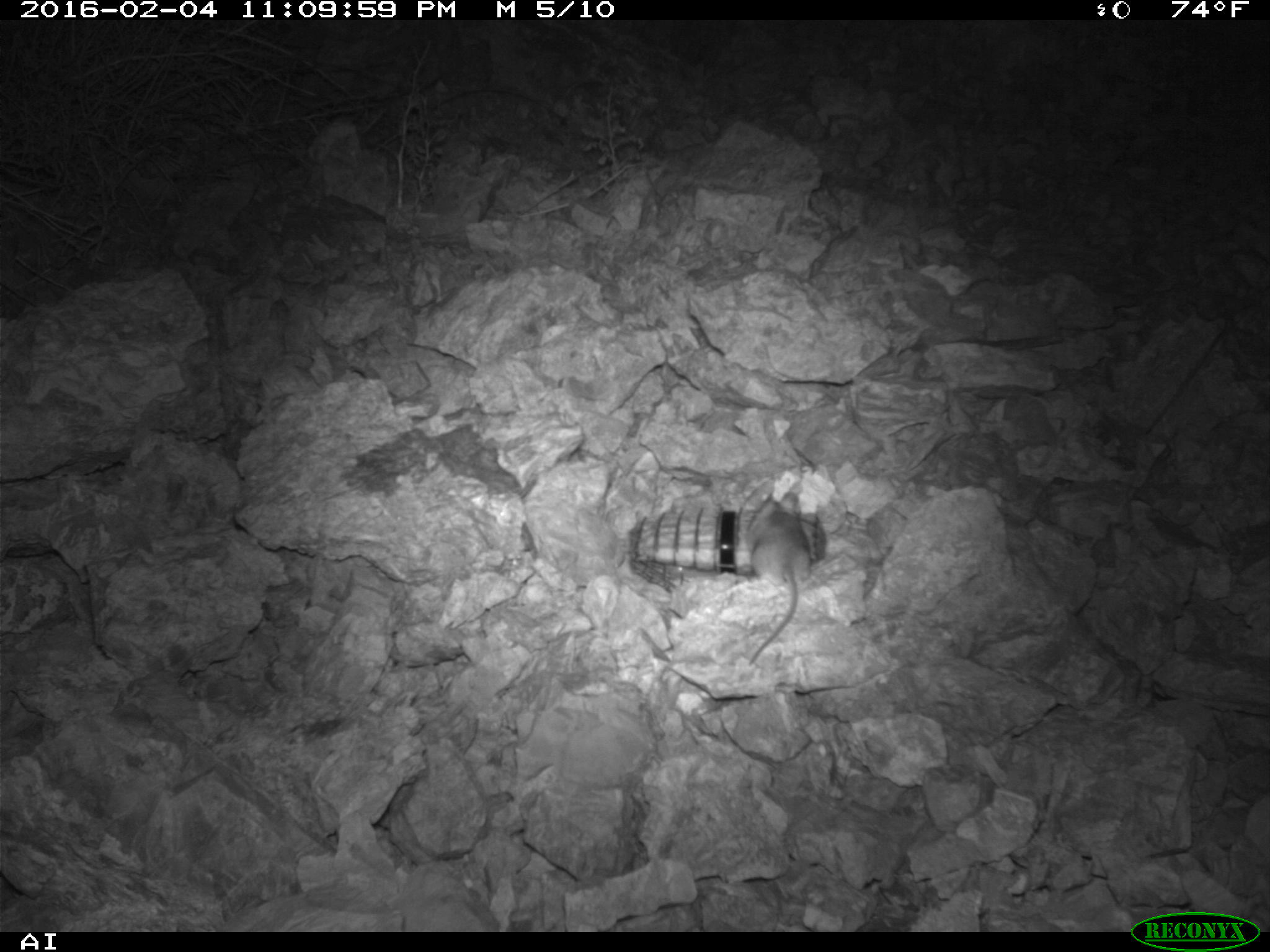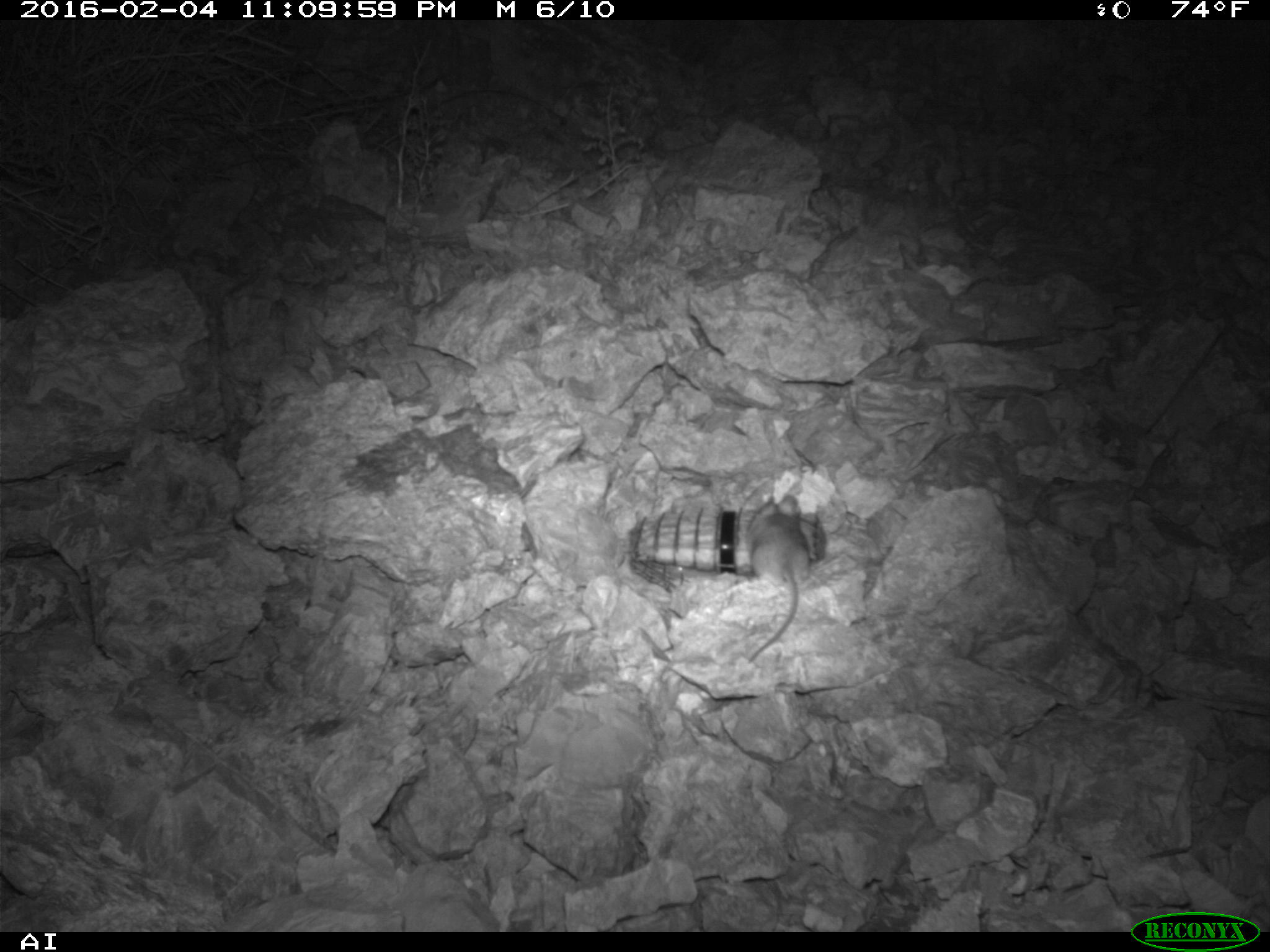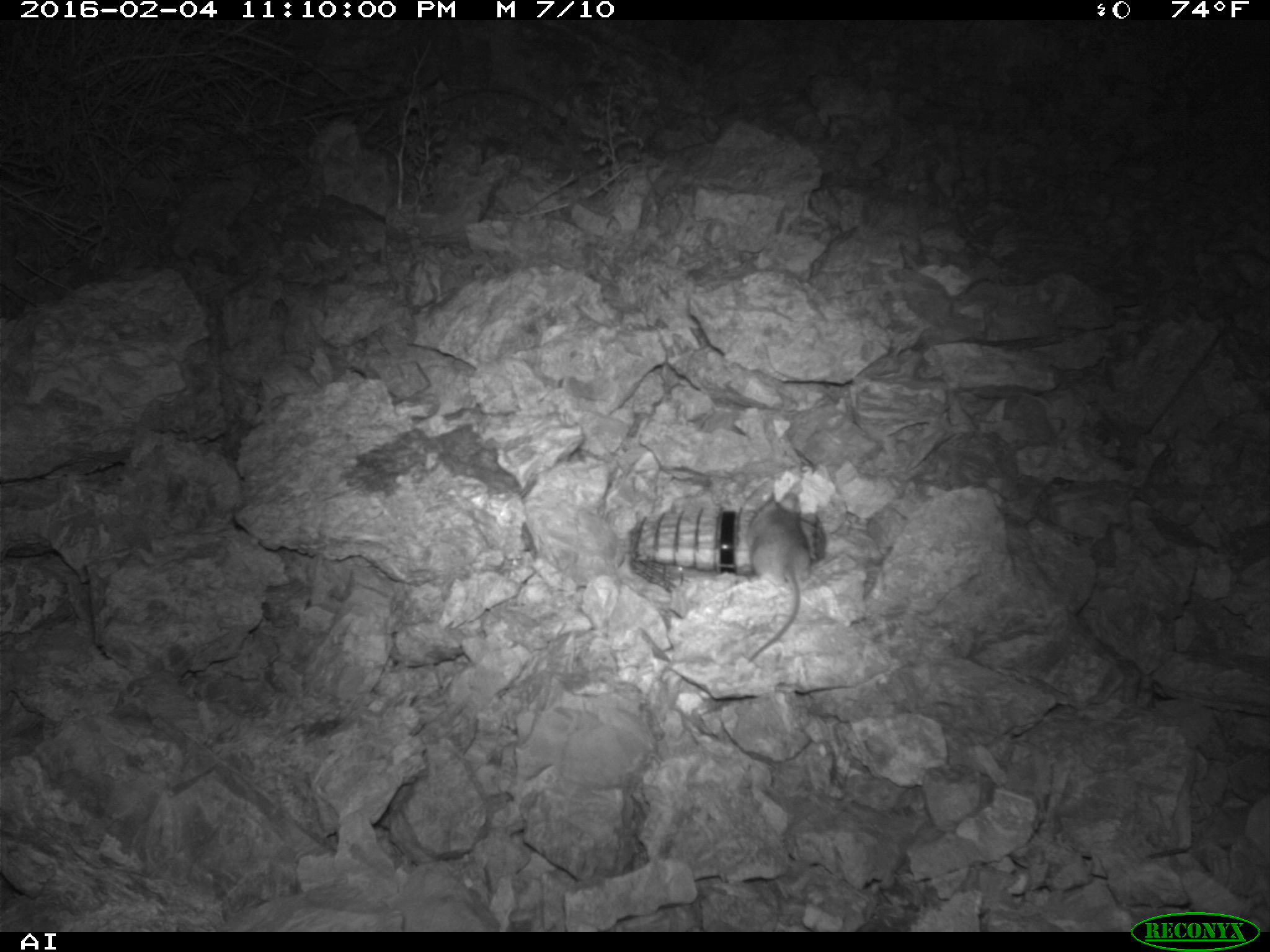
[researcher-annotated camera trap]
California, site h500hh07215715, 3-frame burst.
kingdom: Animalia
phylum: Chordata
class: Mammalia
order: Rodentia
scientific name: Rodentia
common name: rodent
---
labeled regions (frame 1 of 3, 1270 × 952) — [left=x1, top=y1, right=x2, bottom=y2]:
rodent: [left=745, top=490, right=811, bottom=667]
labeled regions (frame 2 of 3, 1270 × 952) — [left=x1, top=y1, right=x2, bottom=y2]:
rodent: [left=745, top=495, right=809, bottom=662]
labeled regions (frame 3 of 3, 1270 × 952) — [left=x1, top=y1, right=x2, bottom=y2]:
rodent: [left=748, top=490, right=810, bottom=663]